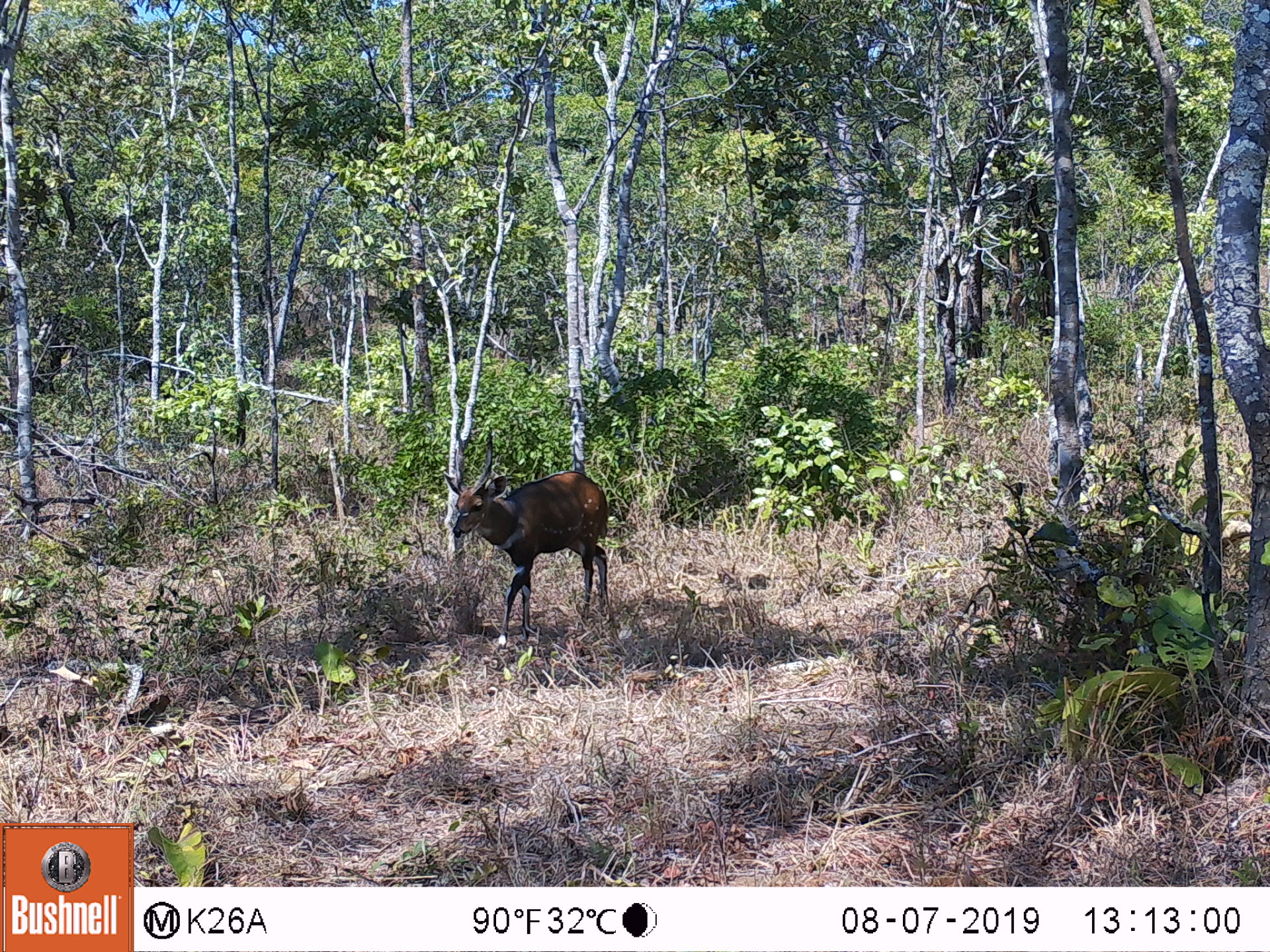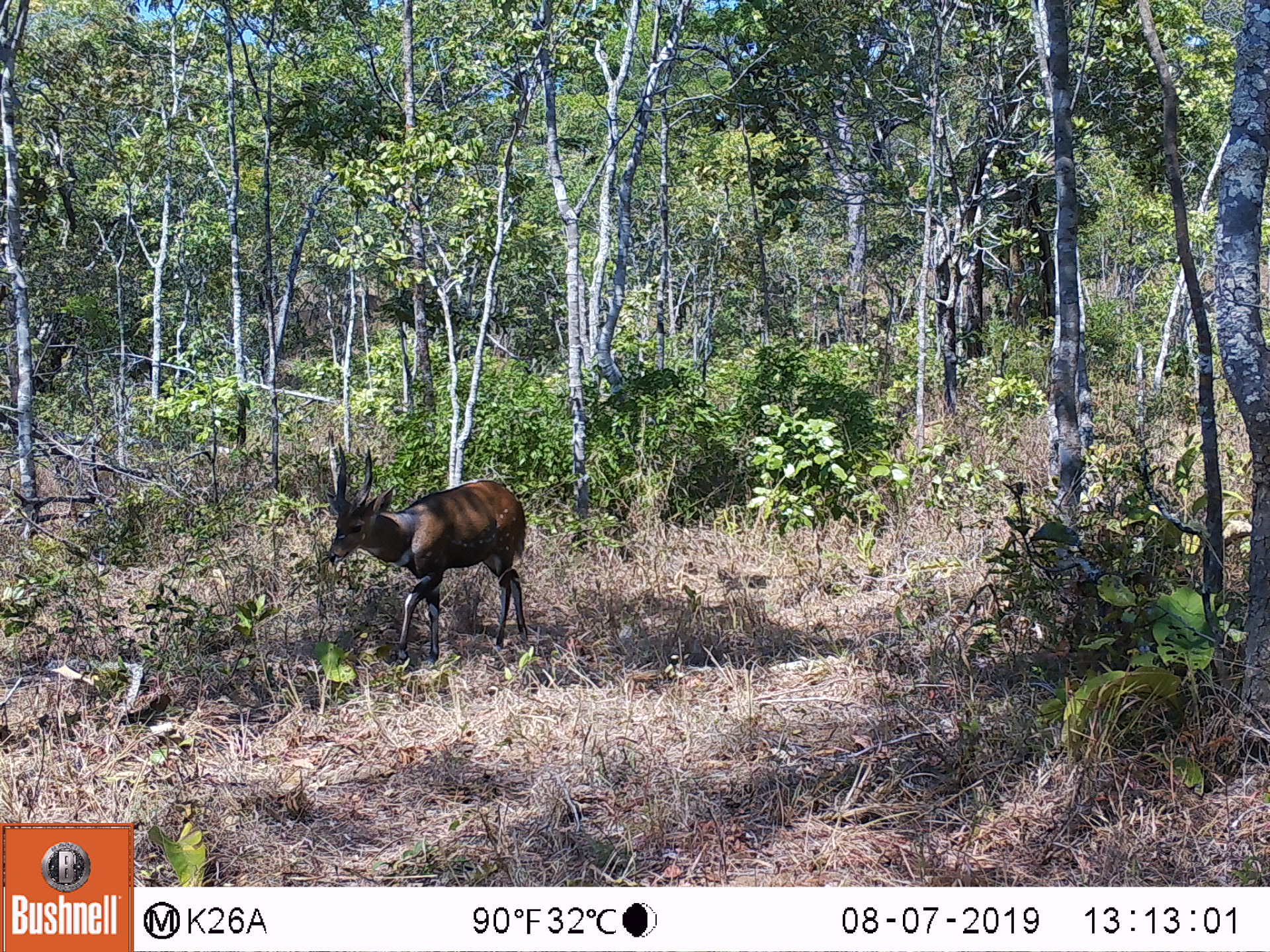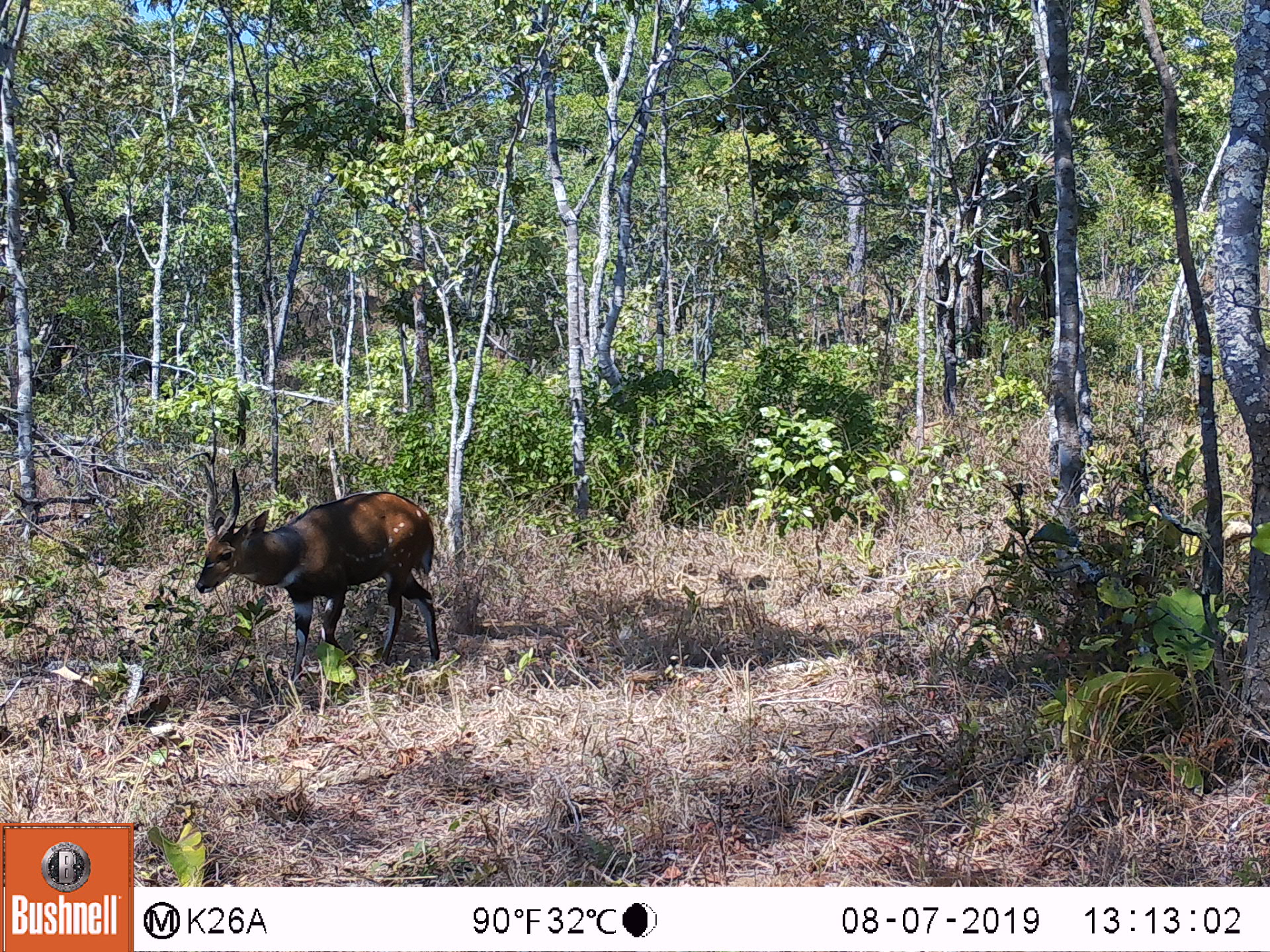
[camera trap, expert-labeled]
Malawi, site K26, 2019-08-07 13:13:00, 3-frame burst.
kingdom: Animalia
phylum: Chordata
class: Mammalia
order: Artiodactyla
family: Bovidae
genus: Tragelaphus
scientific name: Tragelaphus sylvaticus sylvaticus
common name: cape bushbuck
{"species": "cape bushbuck (Tragelaphus sylvaticus sylvaticus)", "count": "1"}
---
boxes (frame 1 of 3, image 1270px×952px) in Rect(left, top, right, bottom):
cape bushbuck: Rect(437, 424, 621, 652)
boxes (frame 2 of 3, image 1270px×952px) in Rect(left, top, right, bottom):
cape bushbuck: Rect(322, 439, 531, 669)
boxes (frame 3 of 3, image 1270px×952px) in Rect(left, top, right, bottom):
cape bushbuck: Rect(191, 459, 444, 694)